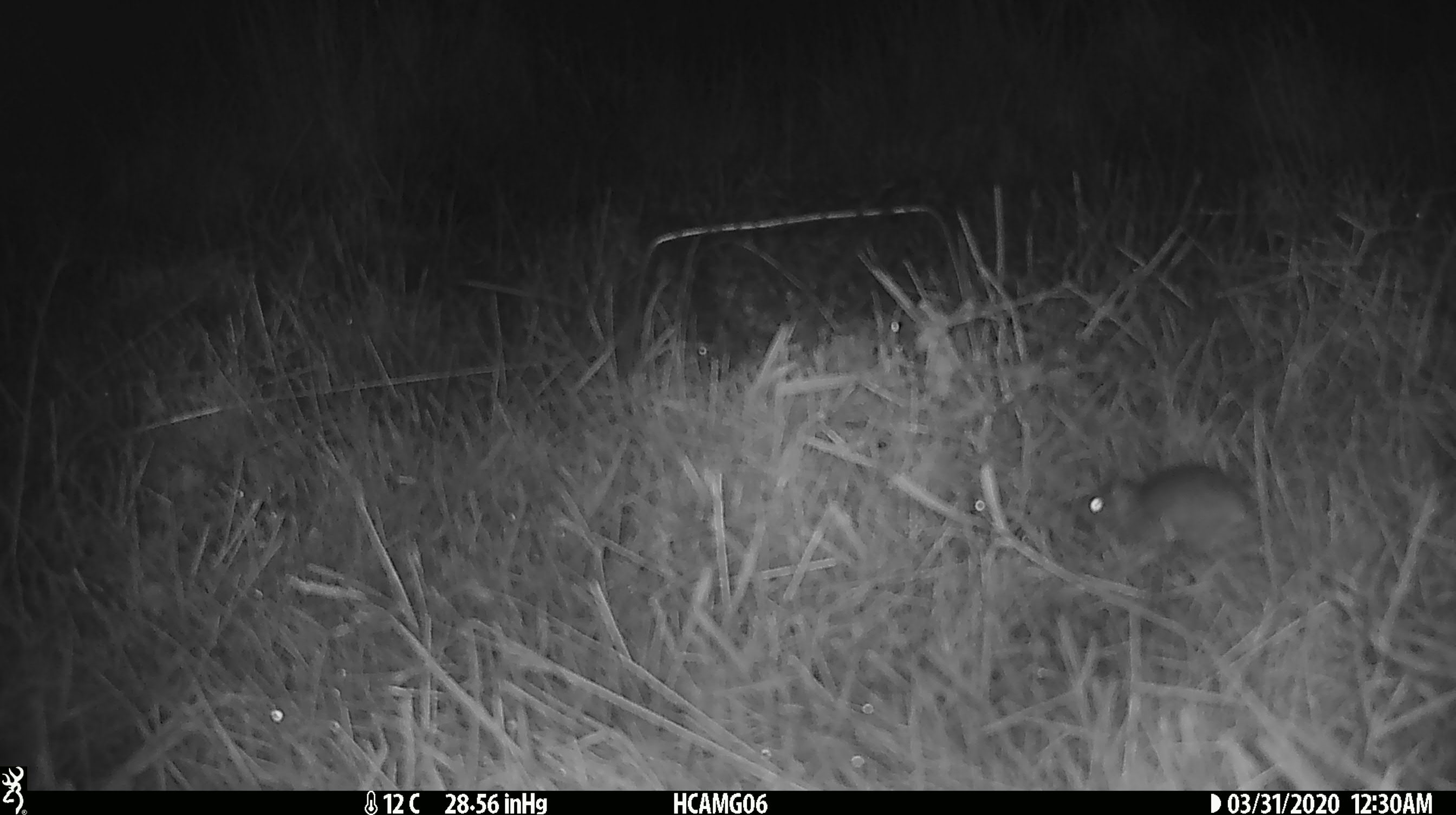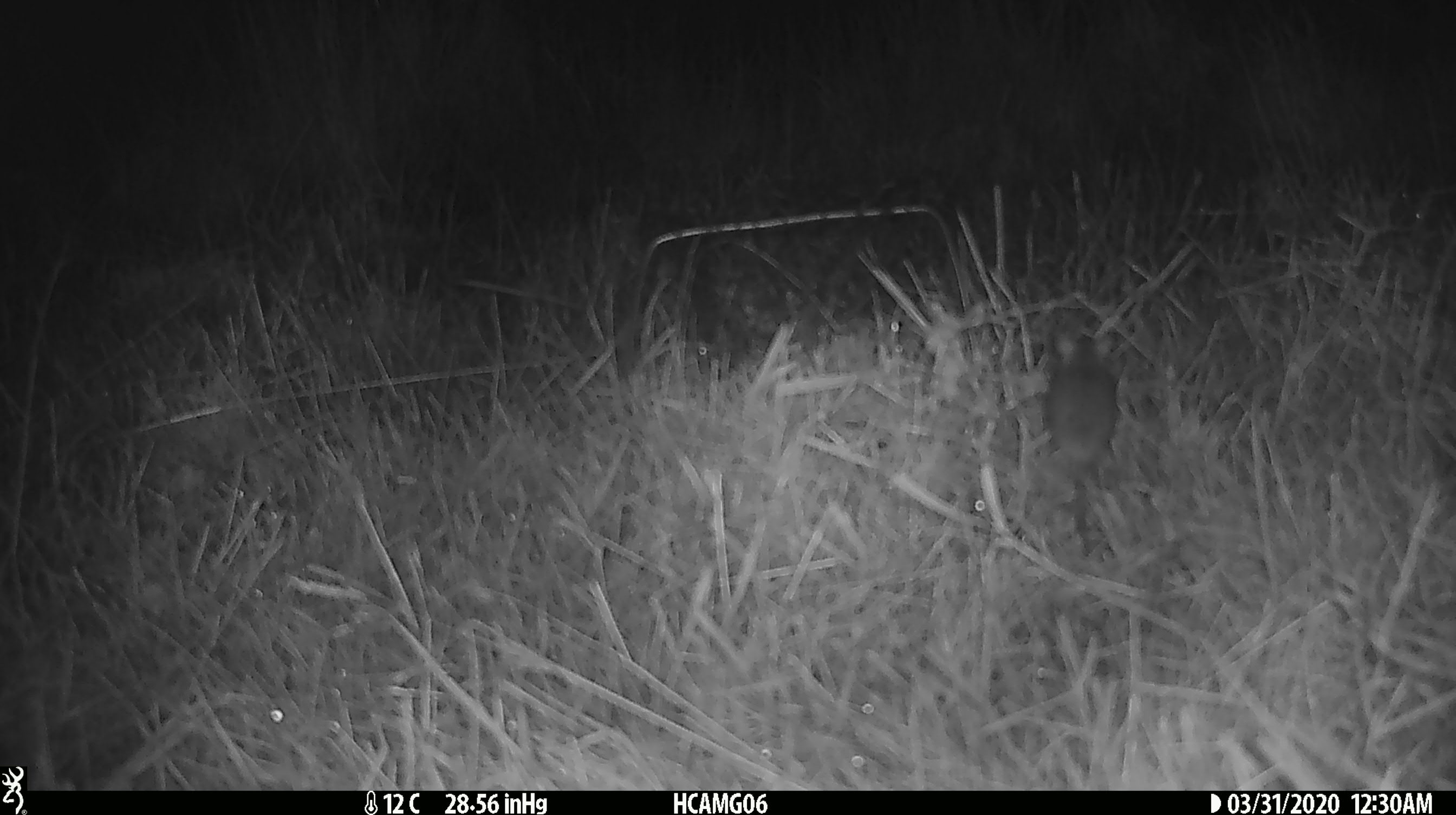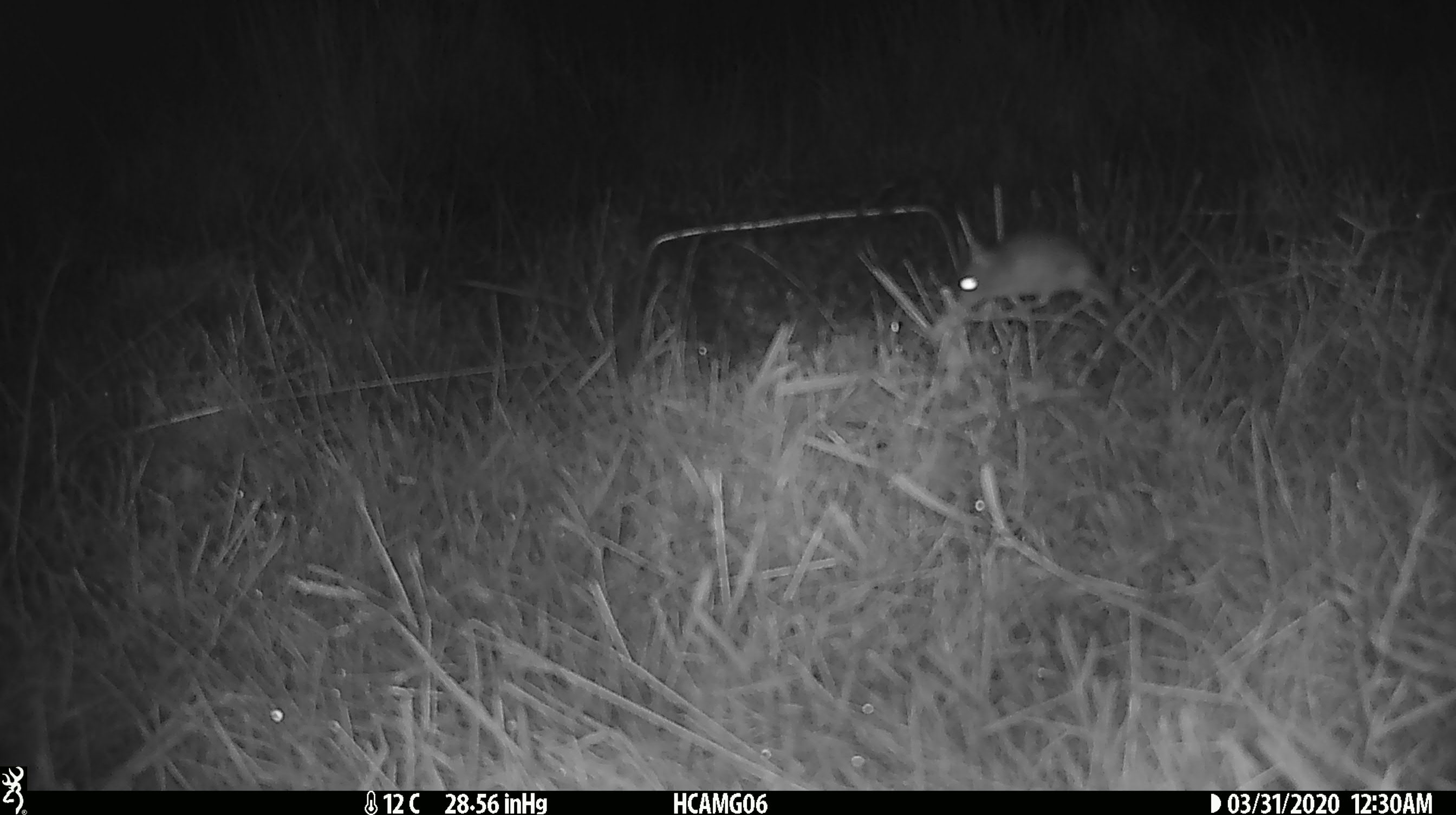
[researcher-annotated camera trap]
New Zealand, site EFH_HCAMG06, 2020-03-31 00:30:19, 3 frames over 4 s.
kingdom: Animalia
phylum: Chordata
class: Mammalia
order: Rodentia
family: Muridae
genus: Mus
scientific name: Mus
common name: mouse